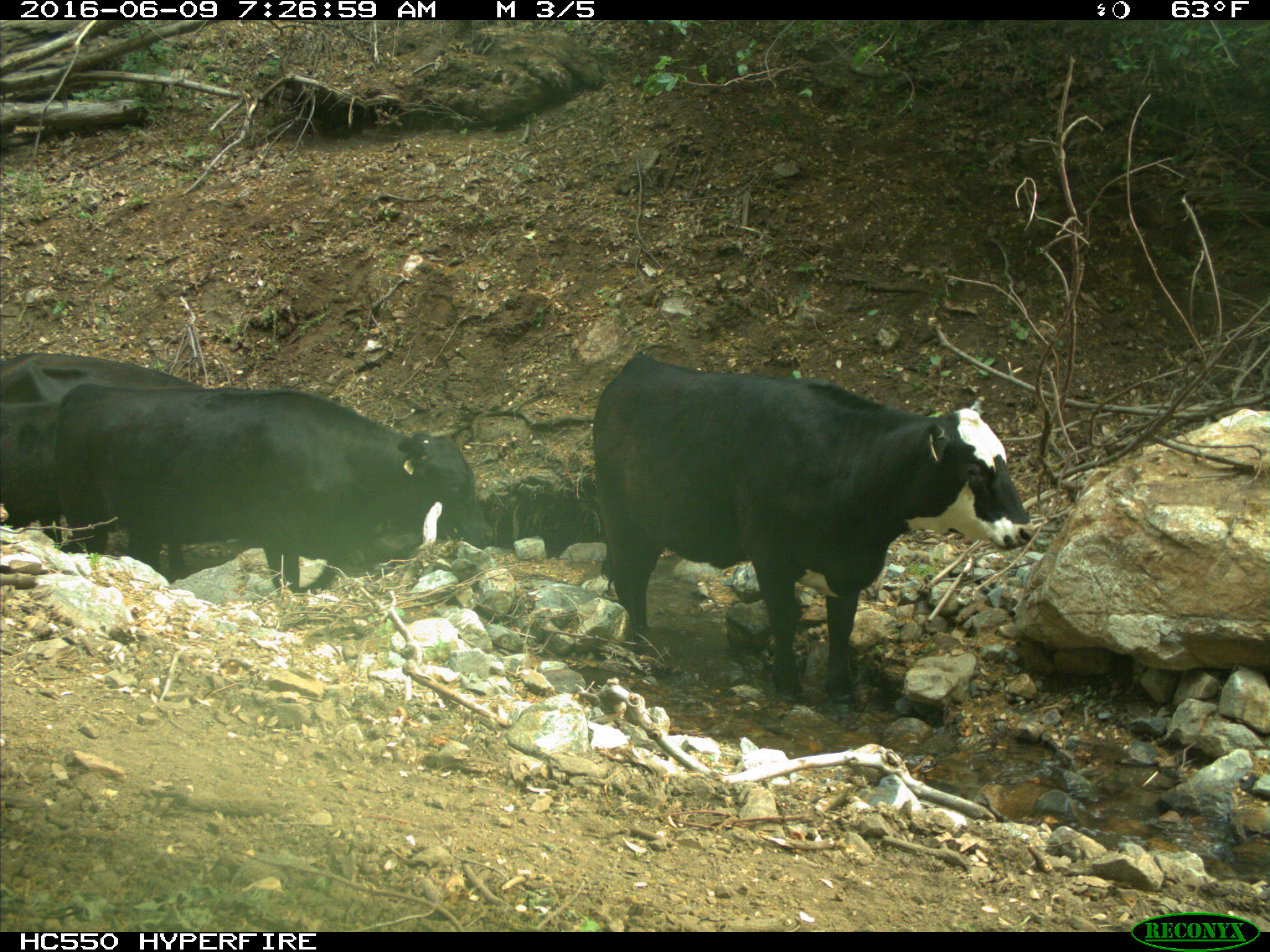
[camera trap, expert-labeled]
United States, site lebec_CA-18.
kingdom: Animalia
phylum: Chordata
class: Mammalia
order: Artiodactyla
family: Bovidae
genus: Bos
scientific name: Bos taurus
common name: domestic cow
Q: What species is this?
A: Bos taurus (domestic cow).